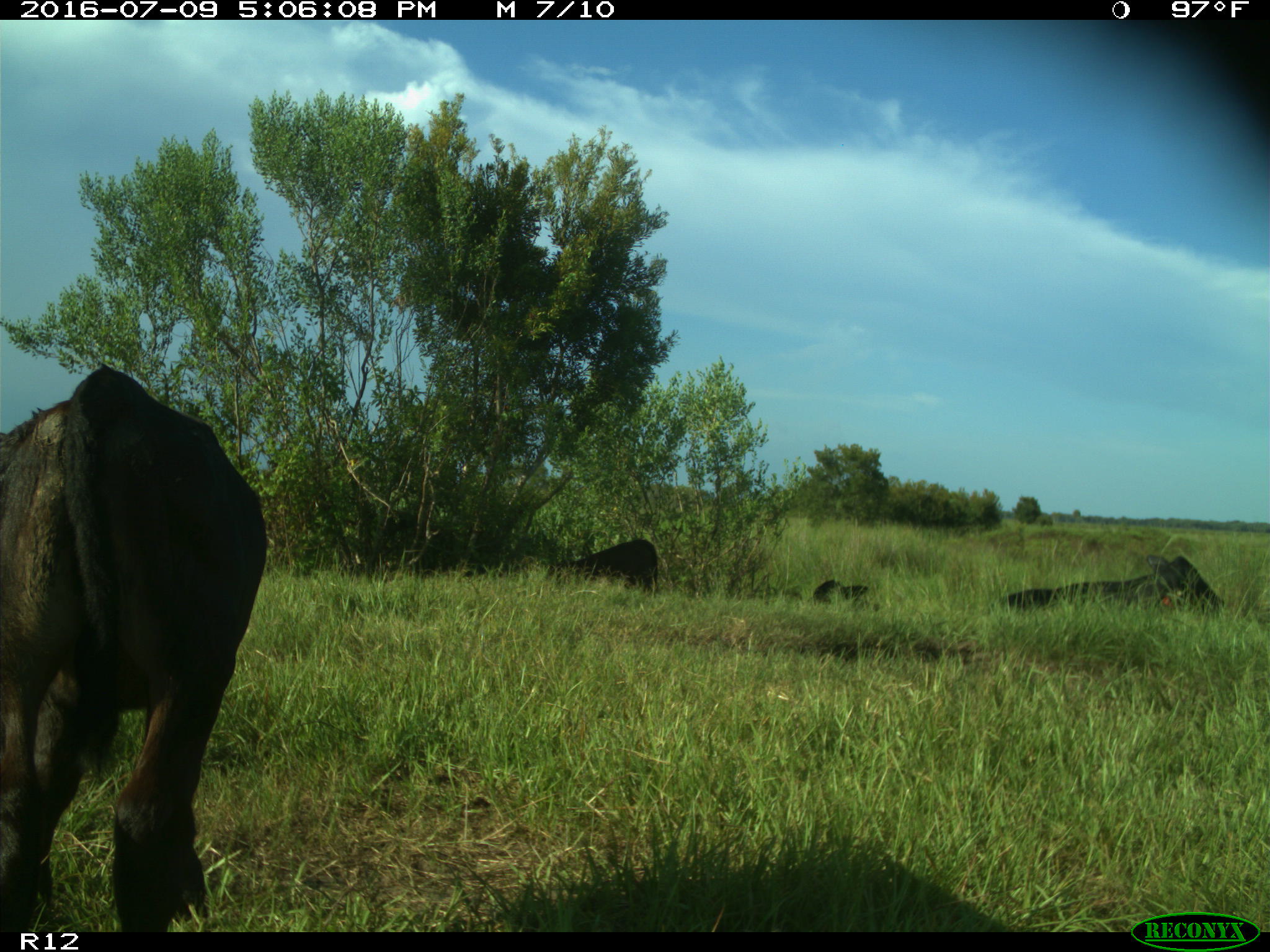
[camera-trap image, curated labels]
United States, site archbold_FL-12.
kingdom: Animalia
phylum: Chordata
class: Mammalia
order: Artiodactyla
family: Bovidae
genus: Bos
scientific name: Bos taurus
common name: domestic cow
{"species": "Bos taurus (domestic cow)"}